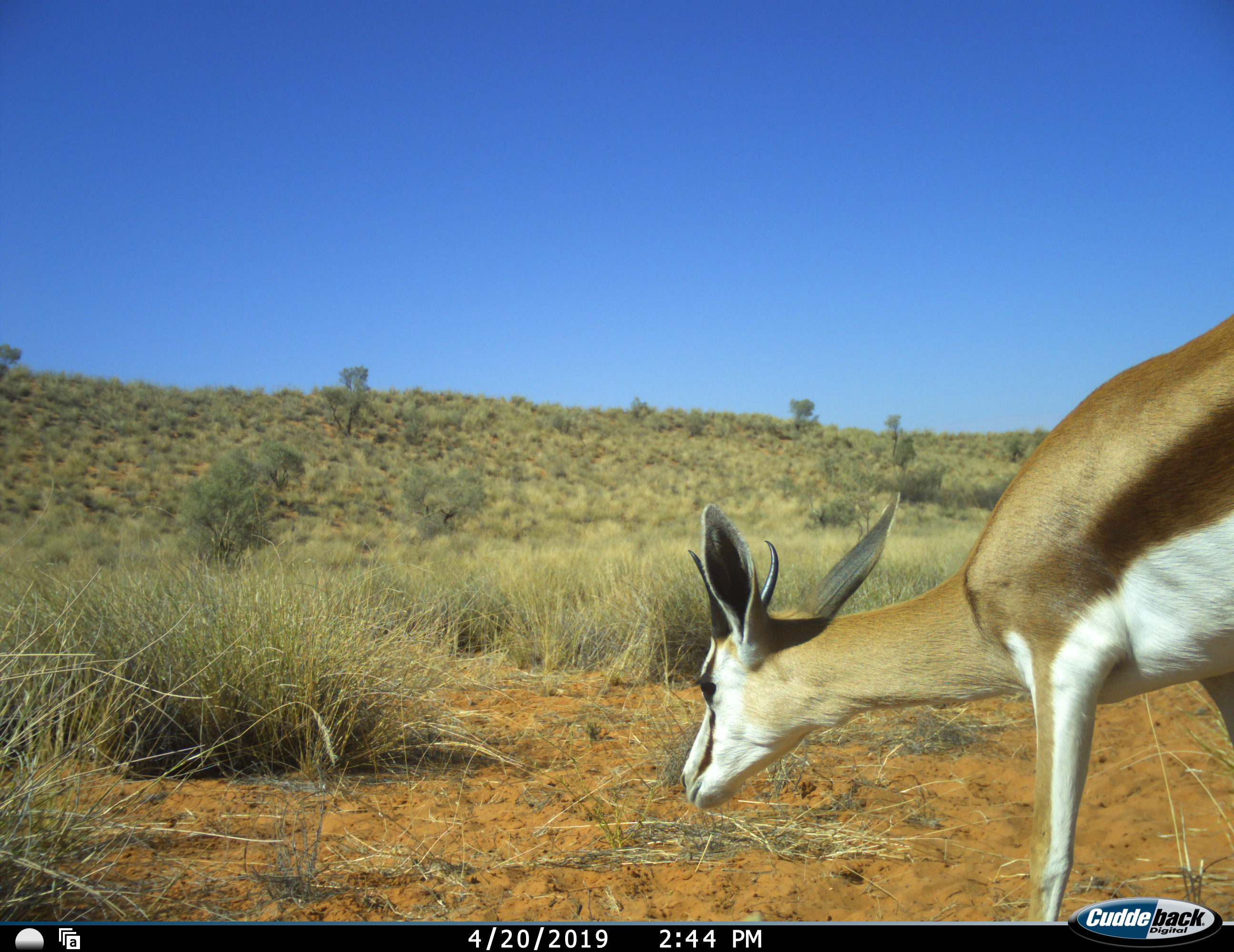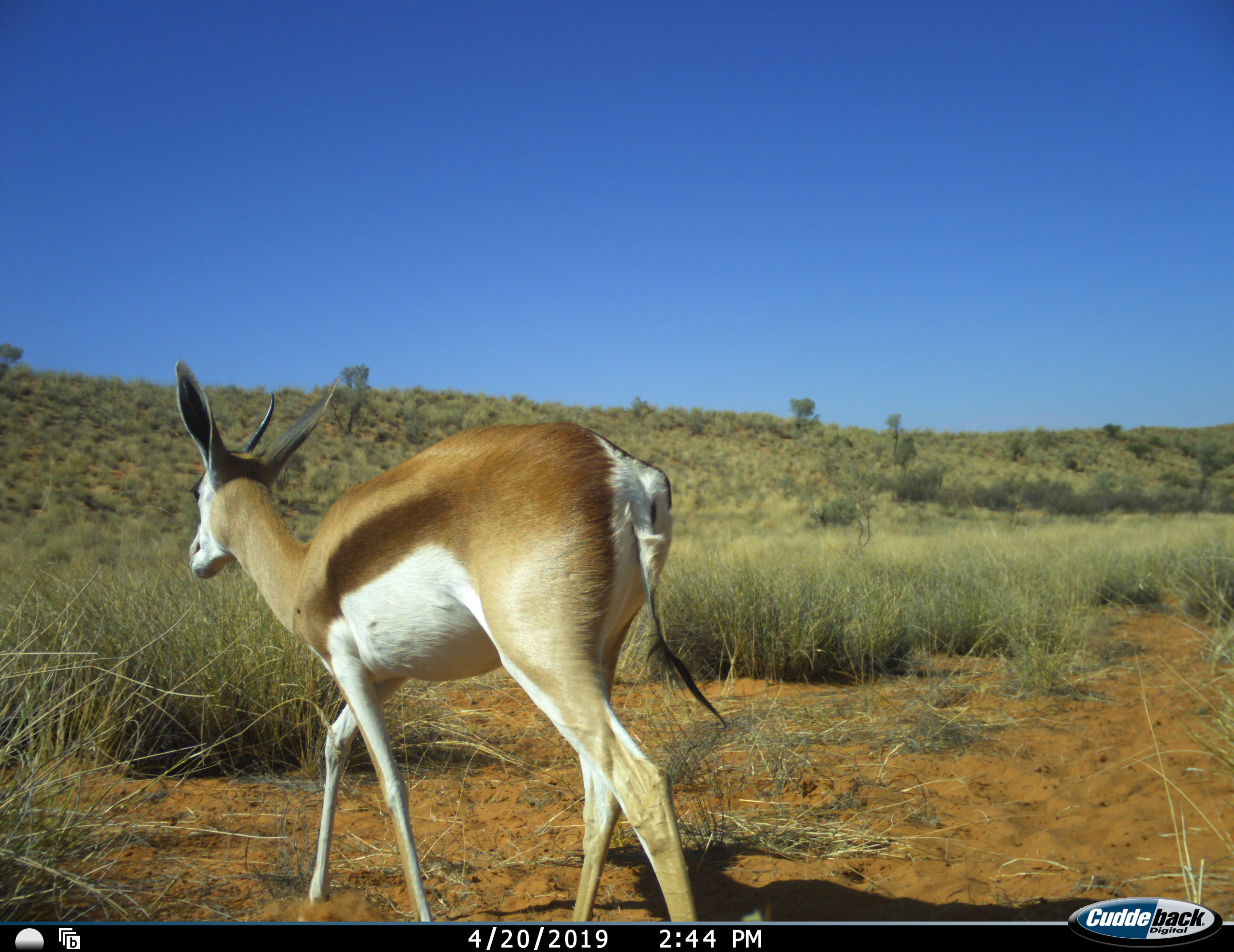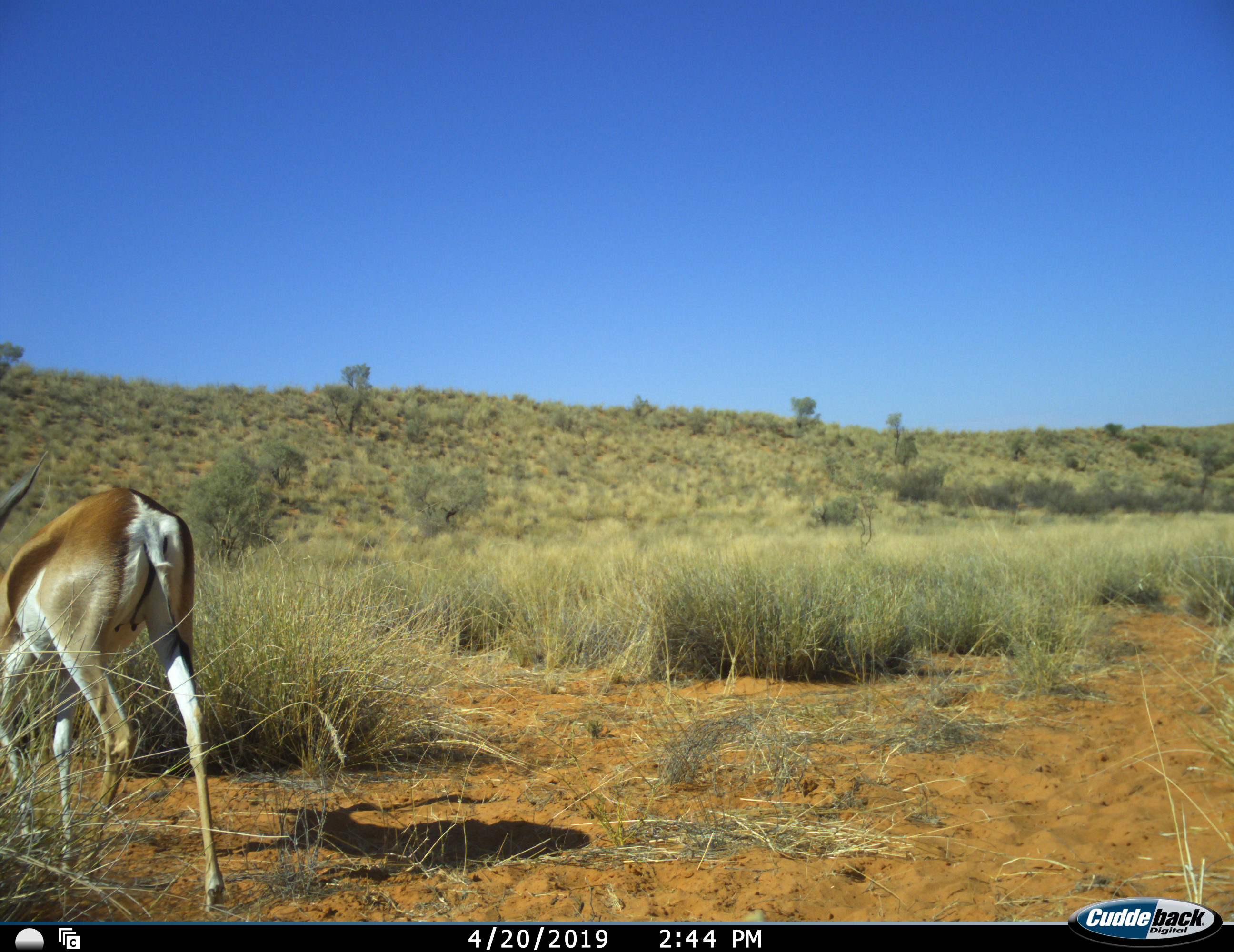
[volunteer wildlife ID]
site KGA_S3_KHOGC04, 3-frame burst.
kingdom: Animalia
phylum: Chordata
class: Mammalia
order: Artiodactyla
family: Bovidae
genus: Antidorcas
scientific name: Antidorcas marsupialis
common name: springbok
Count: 1.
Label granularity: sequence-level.